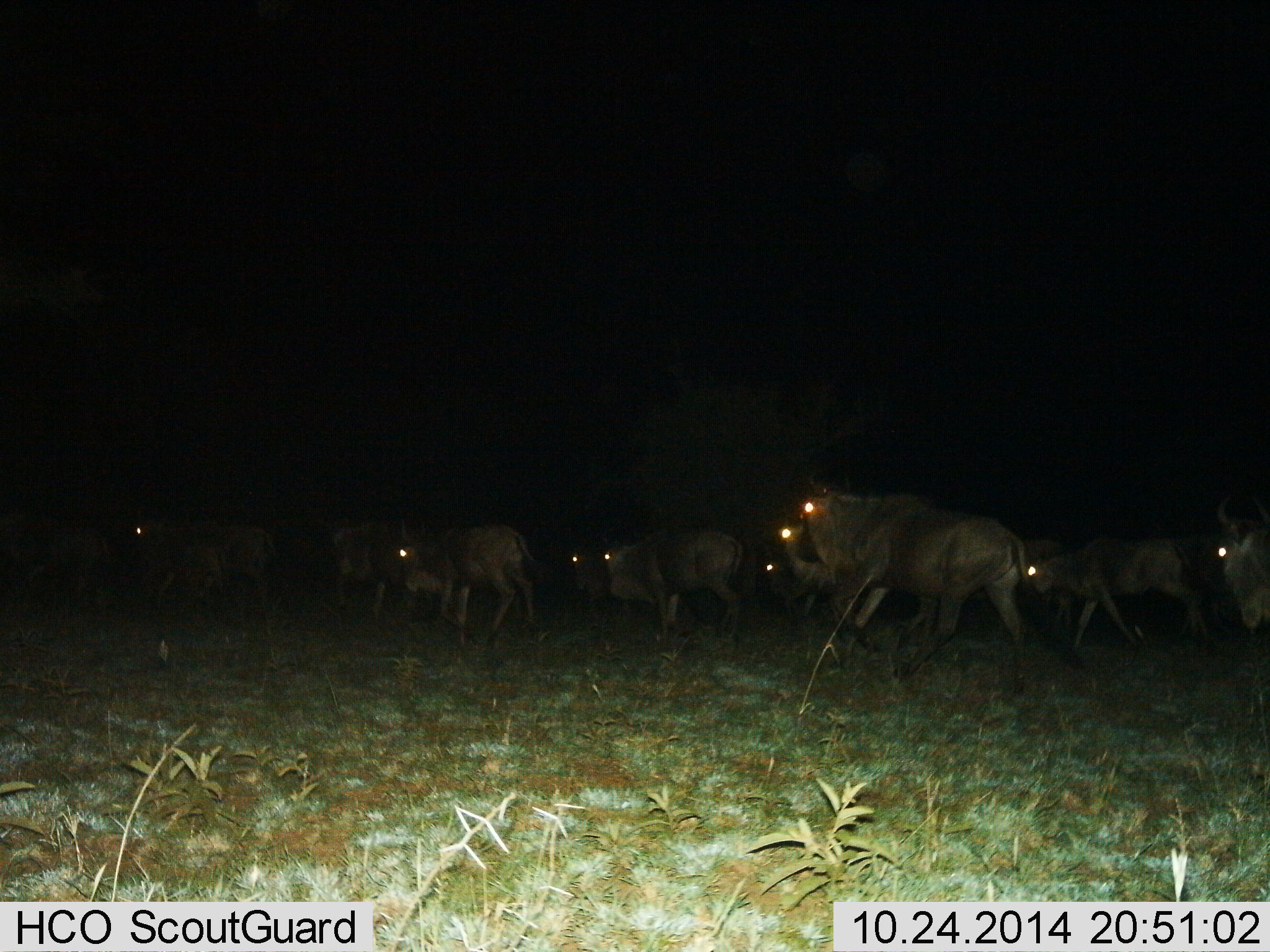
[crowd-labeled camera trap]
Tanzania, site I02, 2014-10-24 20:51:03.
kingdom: Animalia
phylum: Chordata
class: Mammalia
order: Artiodactyla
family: Bovidae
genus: Connochaetes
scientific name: Connochaetes taurinus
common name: blue wildebeest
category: wildebeest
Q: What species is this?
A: Wildebeest (blue wildebeest) (Connochaetes taurinus).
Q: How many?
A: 11-50.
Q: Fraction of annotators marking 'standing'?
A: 20%.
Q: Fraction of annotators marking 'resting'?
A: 0%.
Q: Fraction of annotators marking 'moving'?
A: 100%.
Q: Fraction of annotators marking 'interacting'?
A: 0%.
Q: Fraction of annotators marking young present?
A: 0%.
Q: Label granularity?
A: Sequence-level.